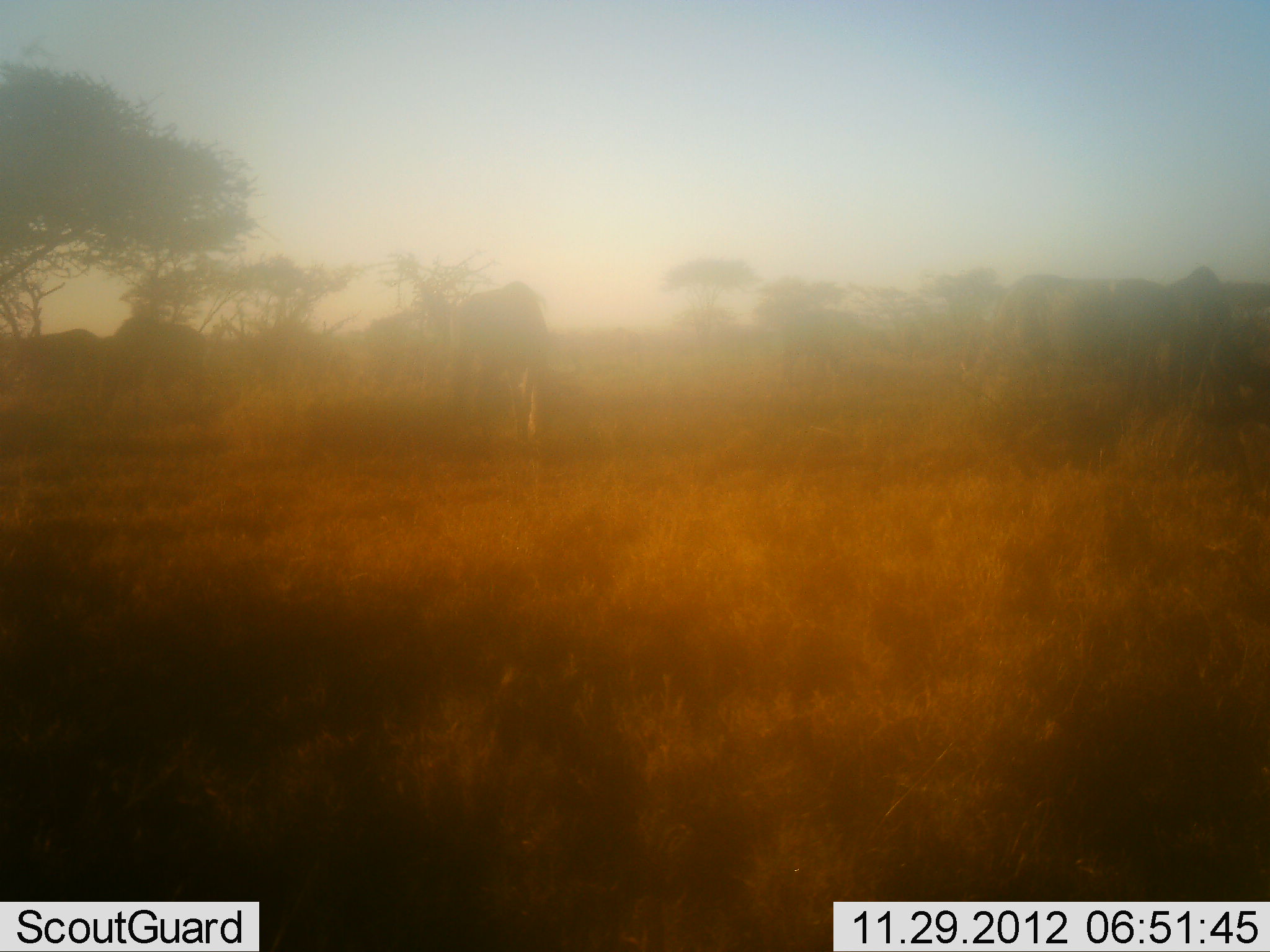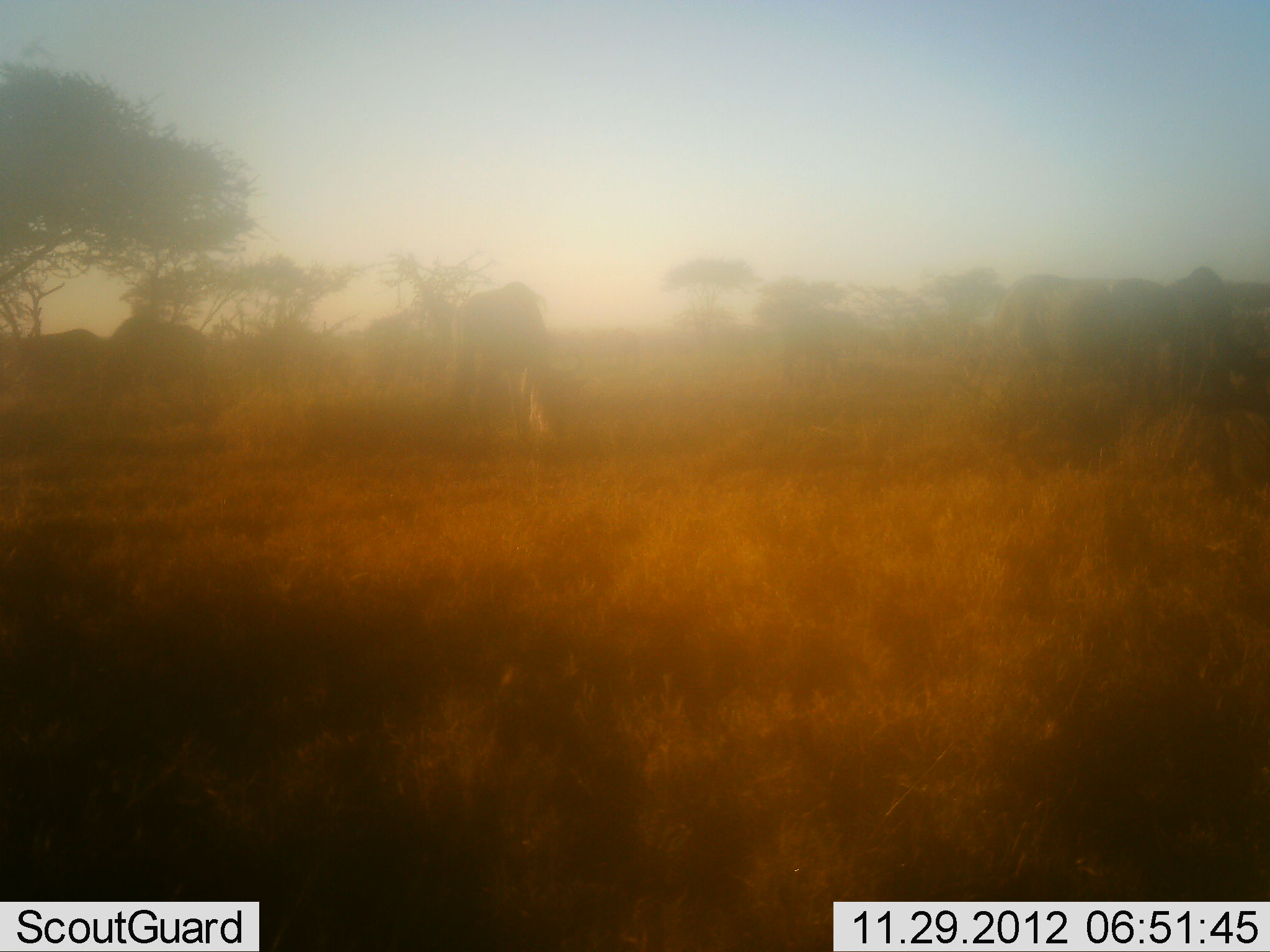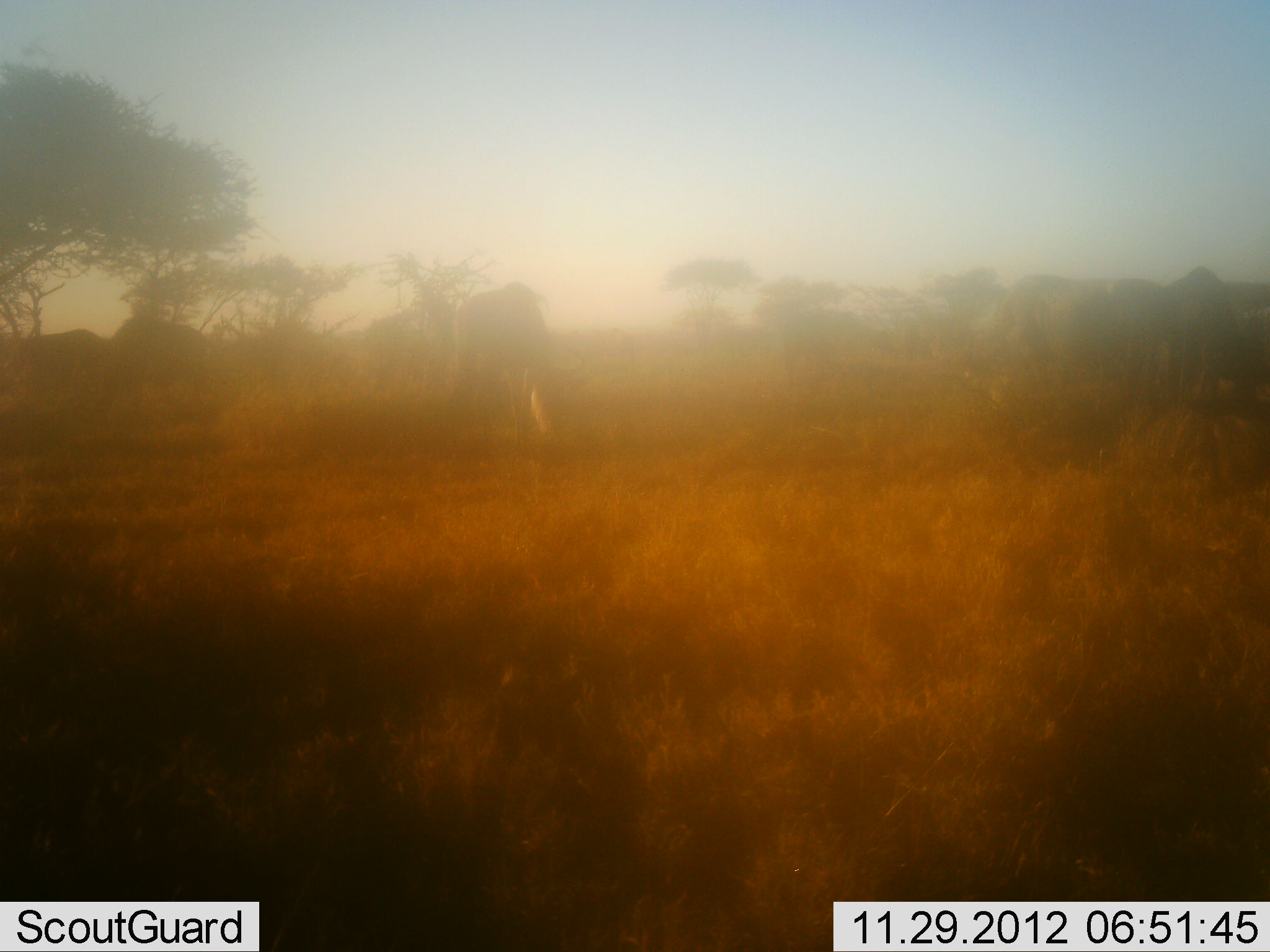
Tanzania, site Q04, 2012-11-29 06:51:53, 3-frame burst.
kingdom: Animalia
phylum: Chordata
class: Mammalia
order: Artiodactyla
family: Bovidae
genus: Connochaetes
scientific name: Connochaetes taurinus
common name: blue wildebeest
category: wildebeest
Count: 5.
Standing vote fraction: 20%.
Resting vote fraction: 0%.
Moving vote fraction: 0%.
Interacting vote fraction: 0%.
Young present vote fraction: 0%.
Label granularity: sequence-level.